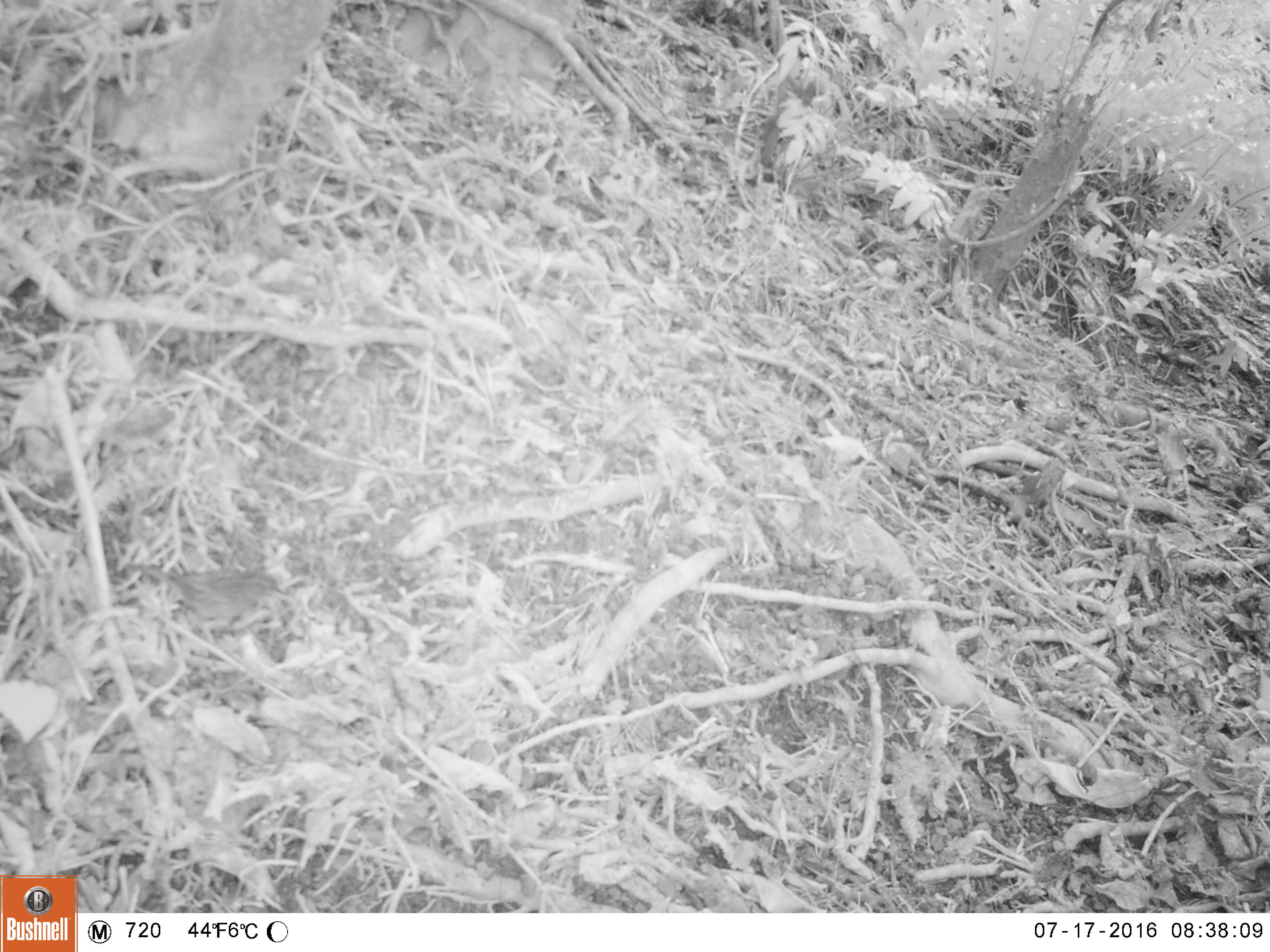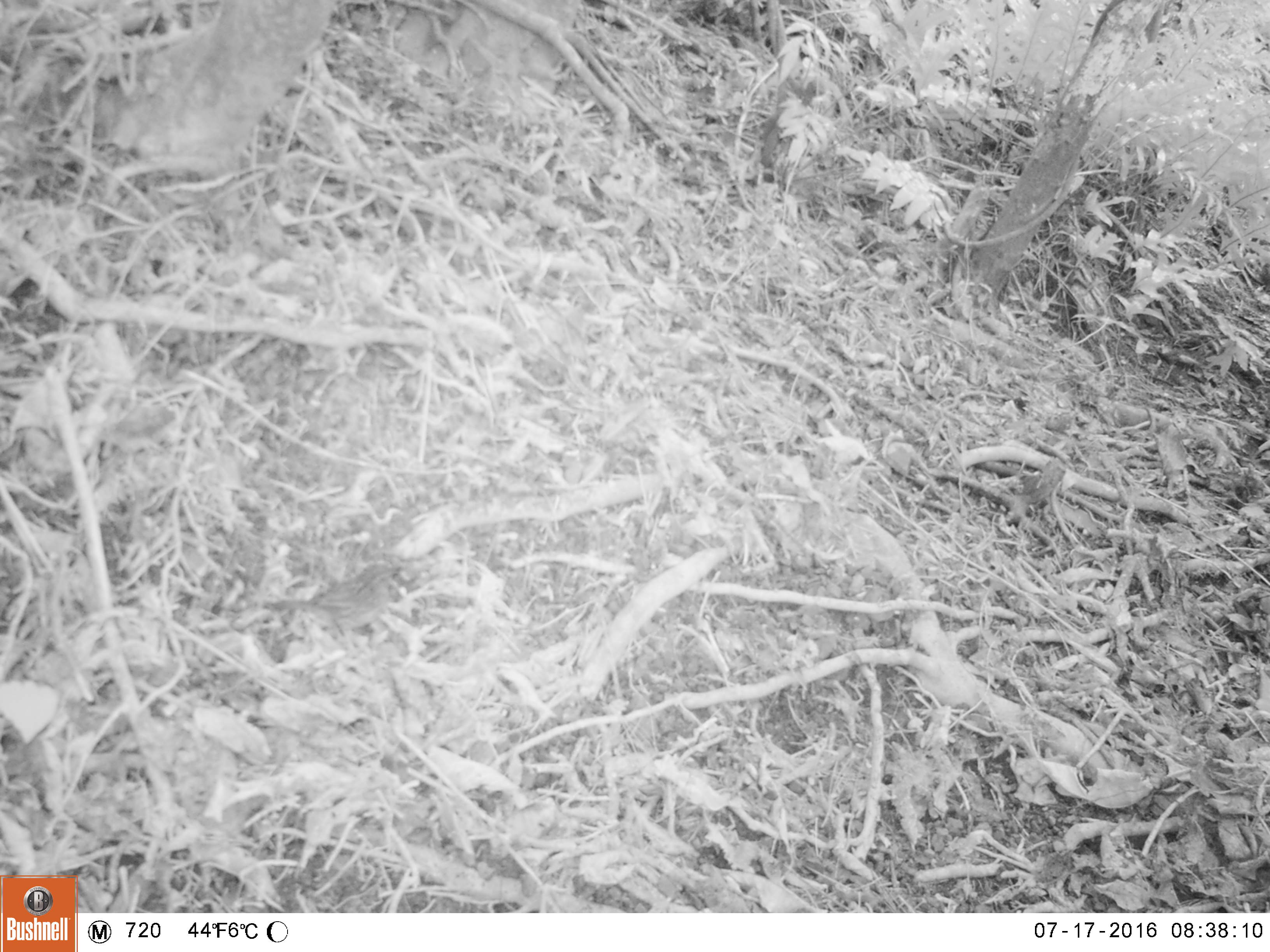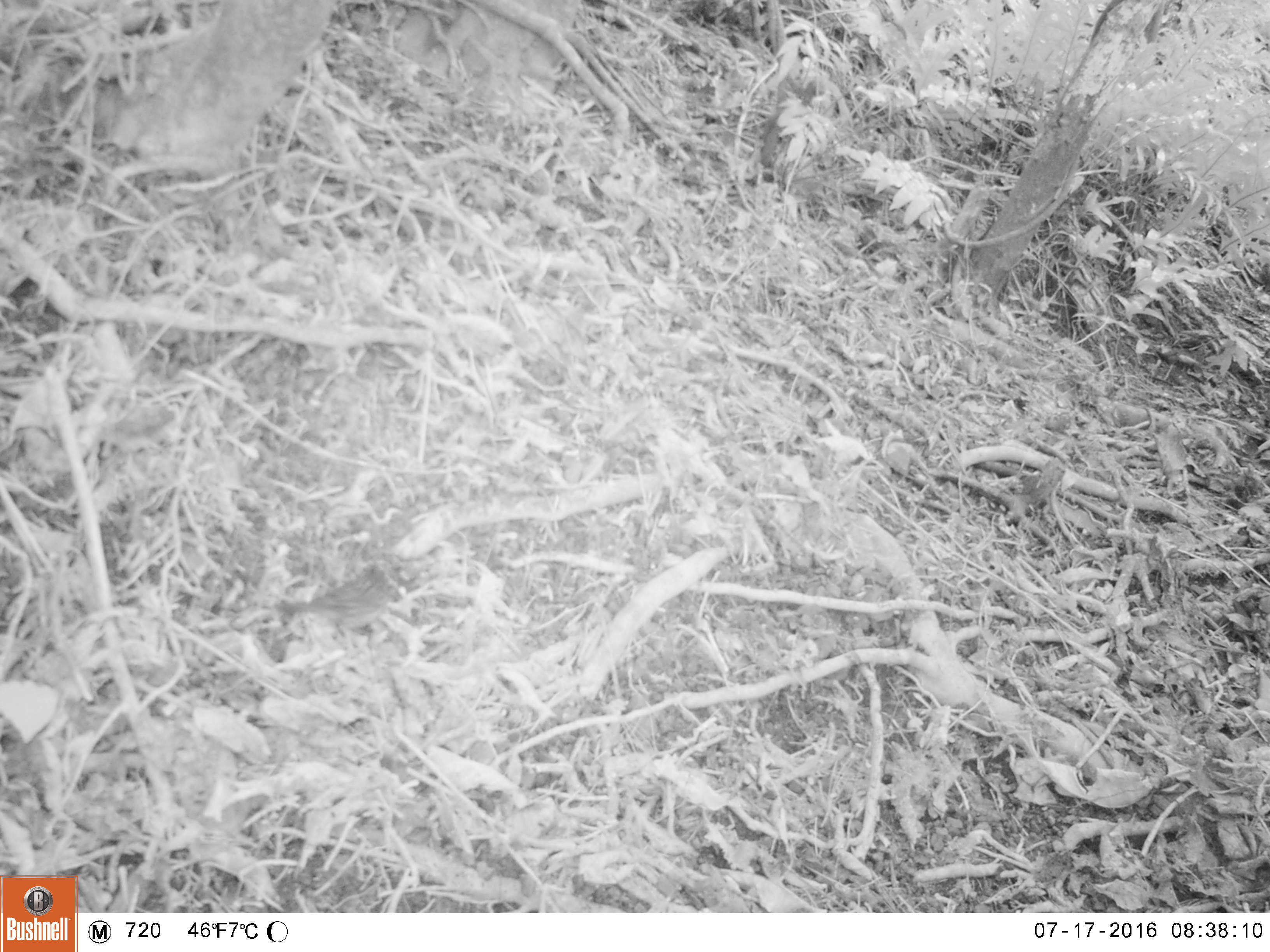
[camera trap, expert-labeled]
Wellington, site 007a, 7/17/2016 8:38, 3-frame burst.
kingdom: Animalia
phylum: Chordata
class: Aves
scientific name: Aves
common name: bird